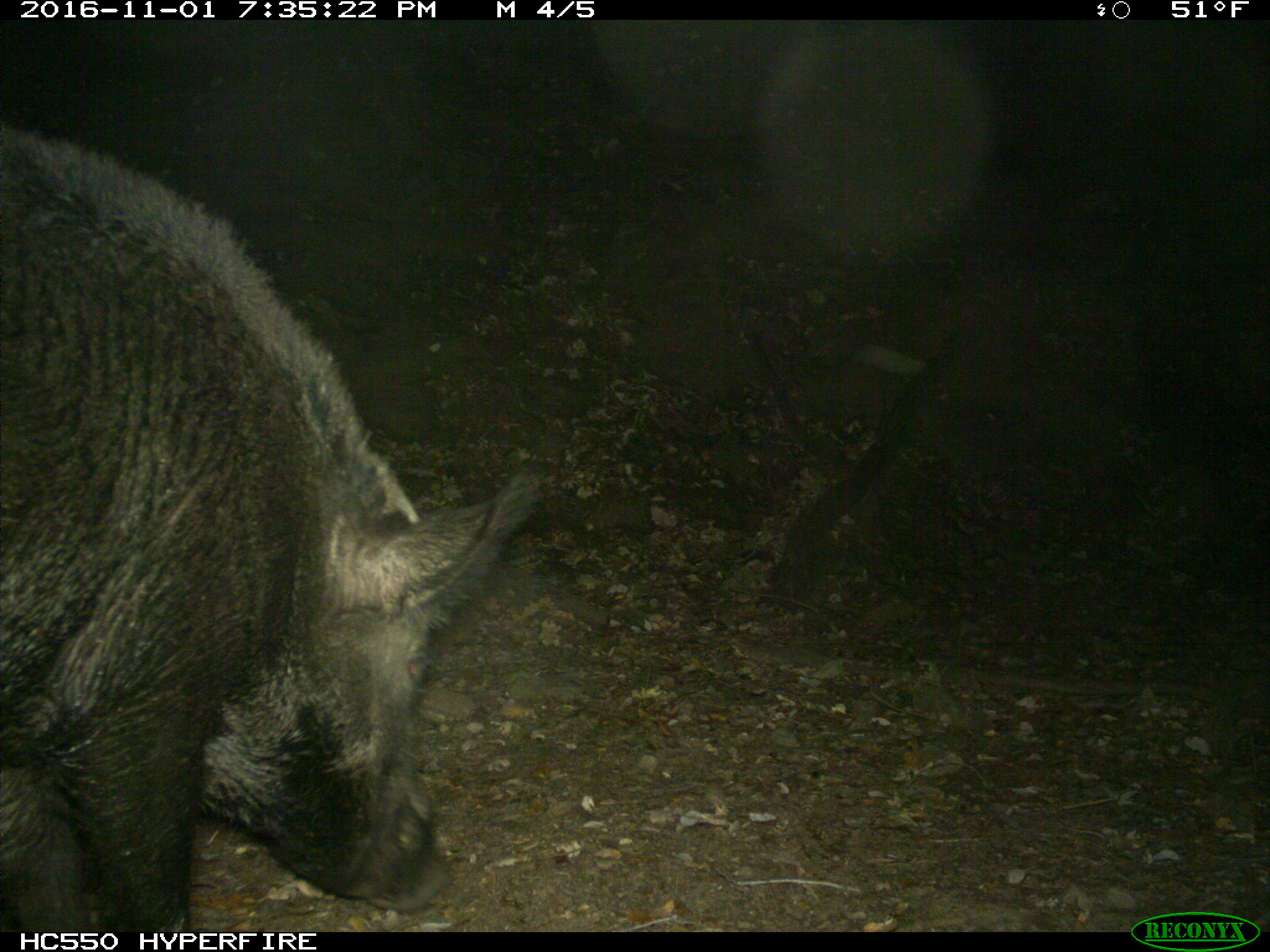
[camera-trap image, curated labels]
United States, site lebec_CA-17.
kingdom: Animalia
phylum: Chordata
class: Mammalia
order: Artiodactyla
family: Suidae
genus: Sus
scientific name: Sus scrofa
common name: wild boar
Sus scrofa (wild boar).